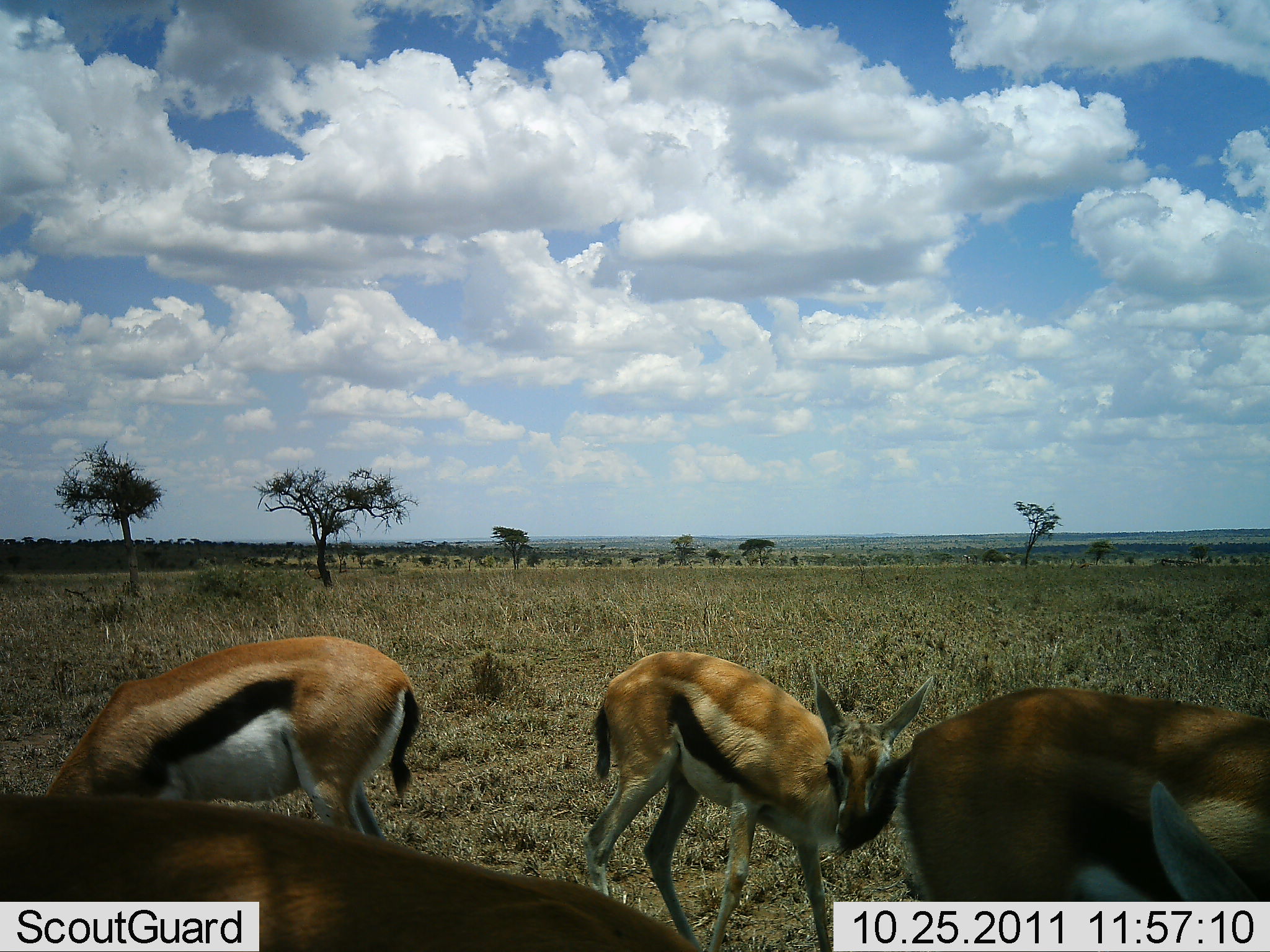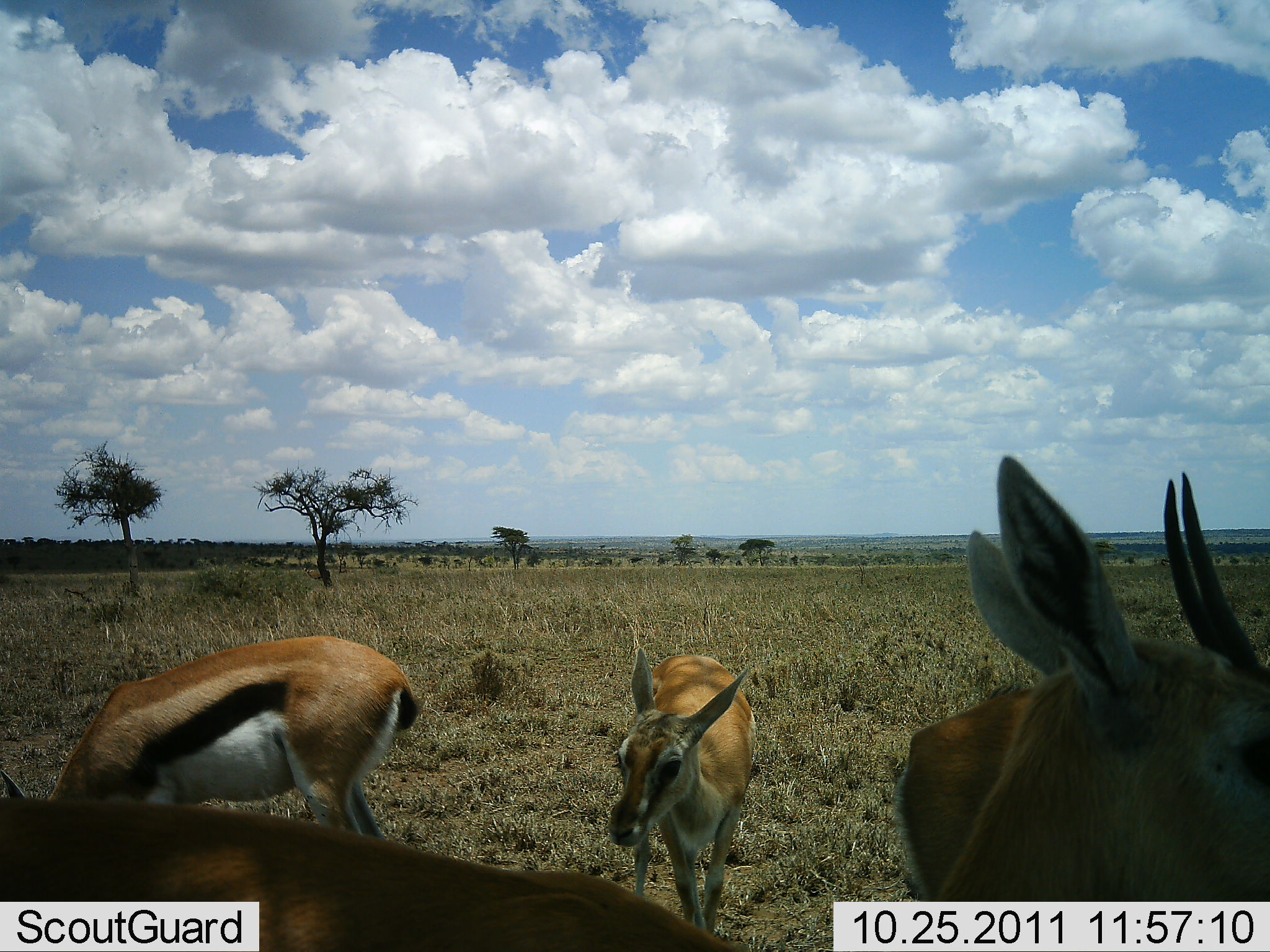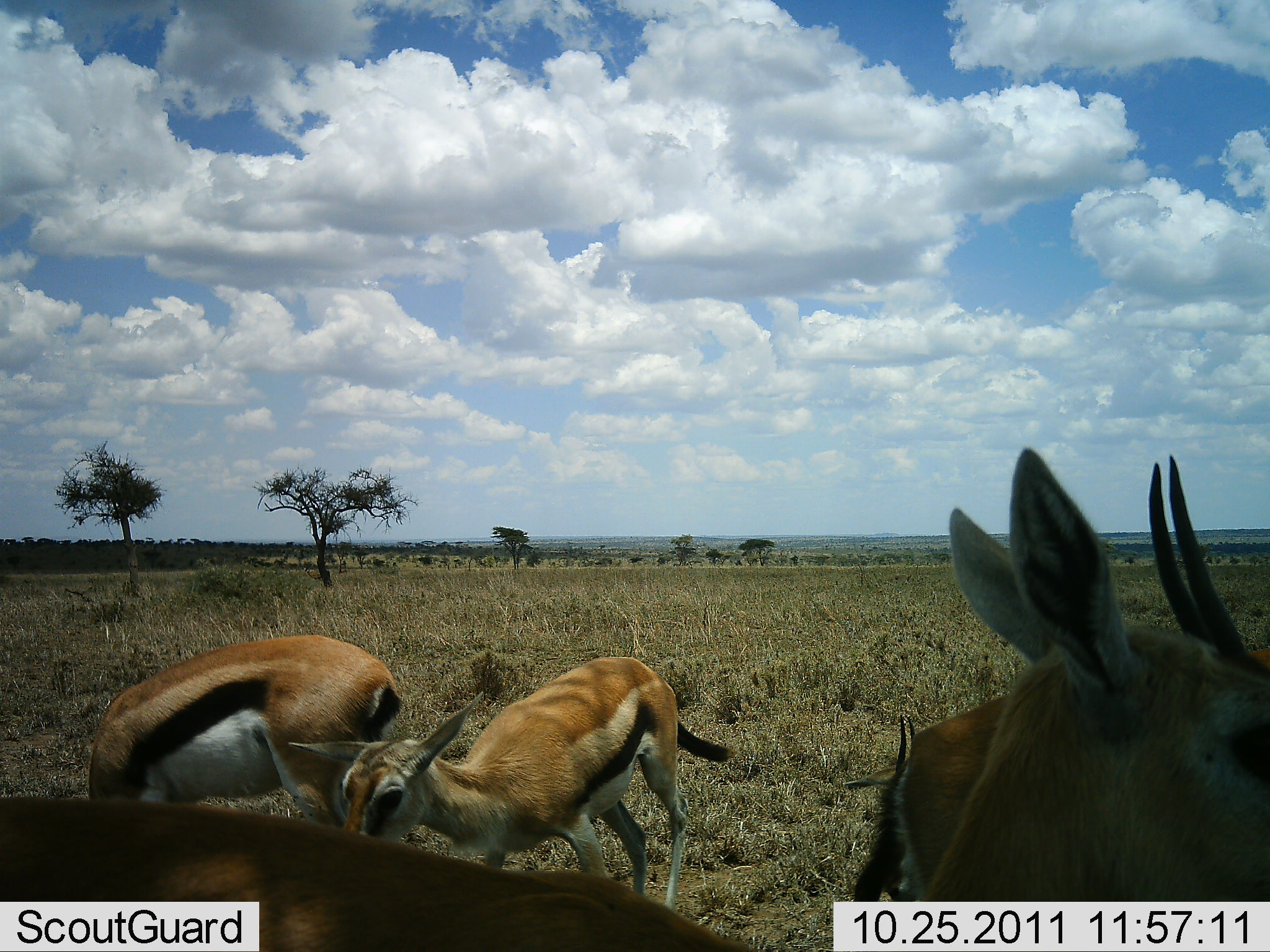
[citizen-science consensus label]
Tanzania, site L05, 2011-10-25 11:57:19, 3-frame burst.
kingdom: Animalia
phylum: Chordata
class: Mammalia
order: Artiodactyla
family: Bovidae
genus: Eudorcas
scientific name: Eudorcas thomsonii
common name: thomson's gazelle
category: gazellethomsons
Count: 4.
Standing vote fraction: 50%.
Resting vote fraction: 0%.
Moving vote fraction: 33%.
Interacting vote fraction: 0%.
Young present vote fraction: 17%.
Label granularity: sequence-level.